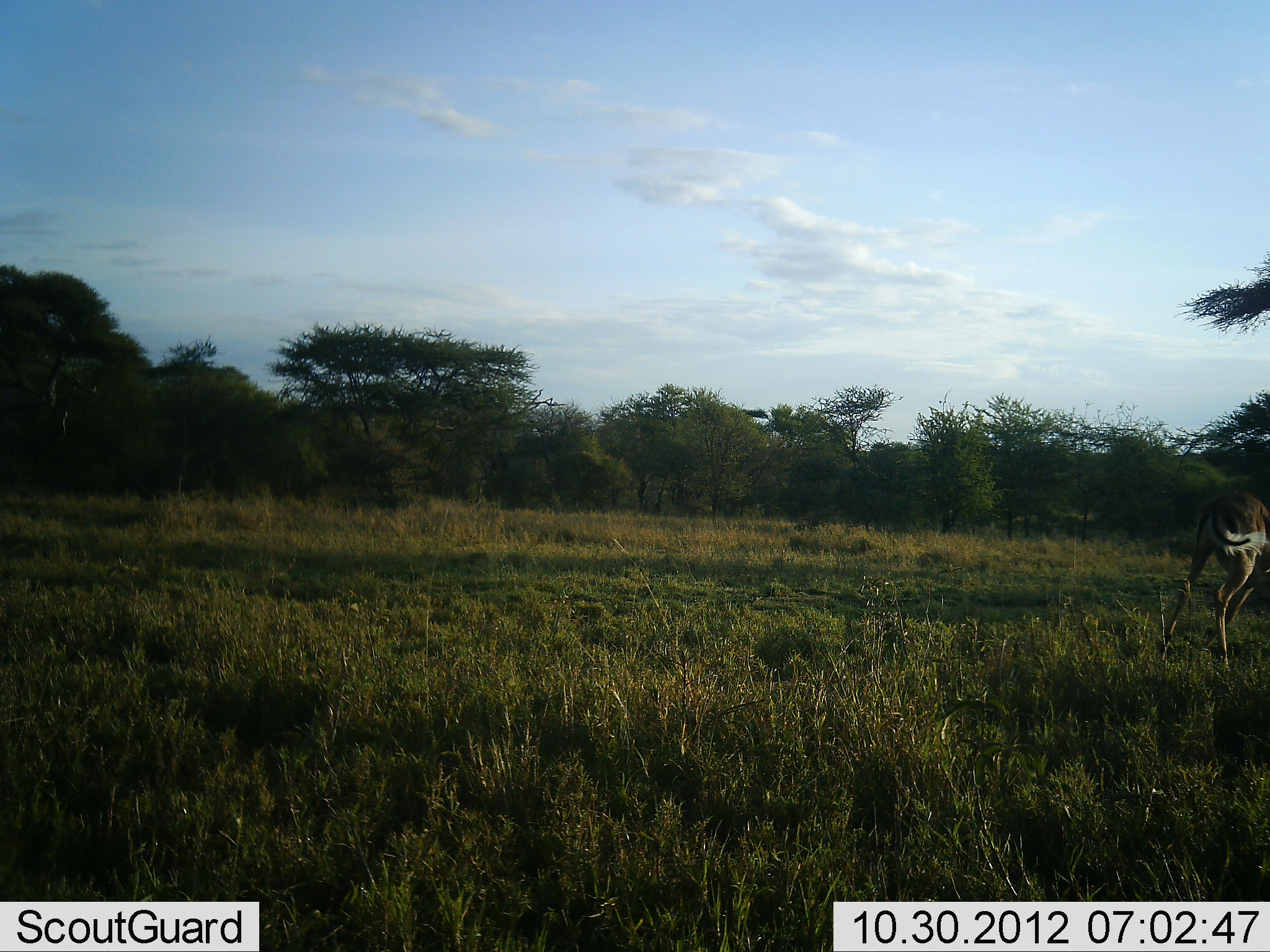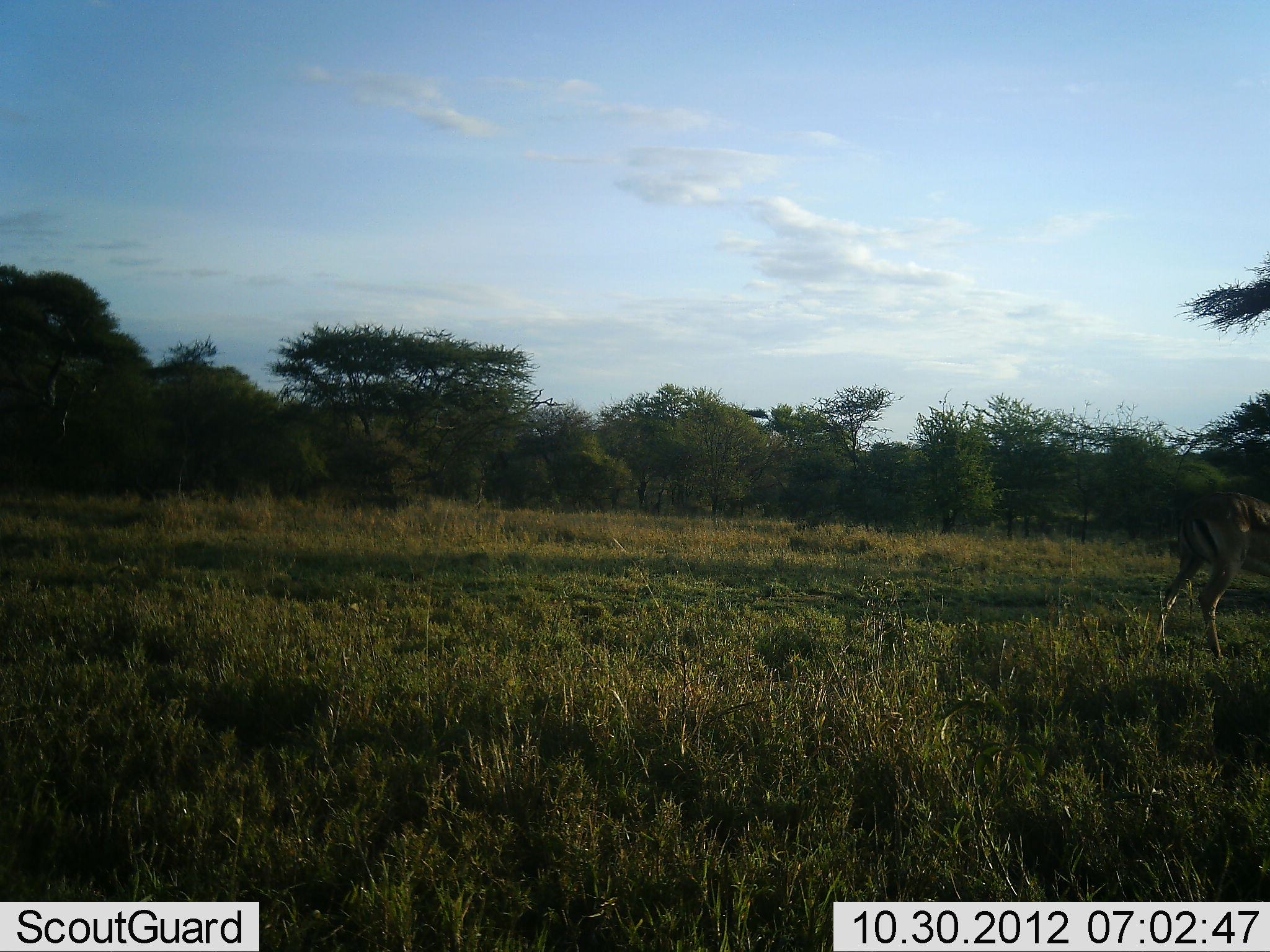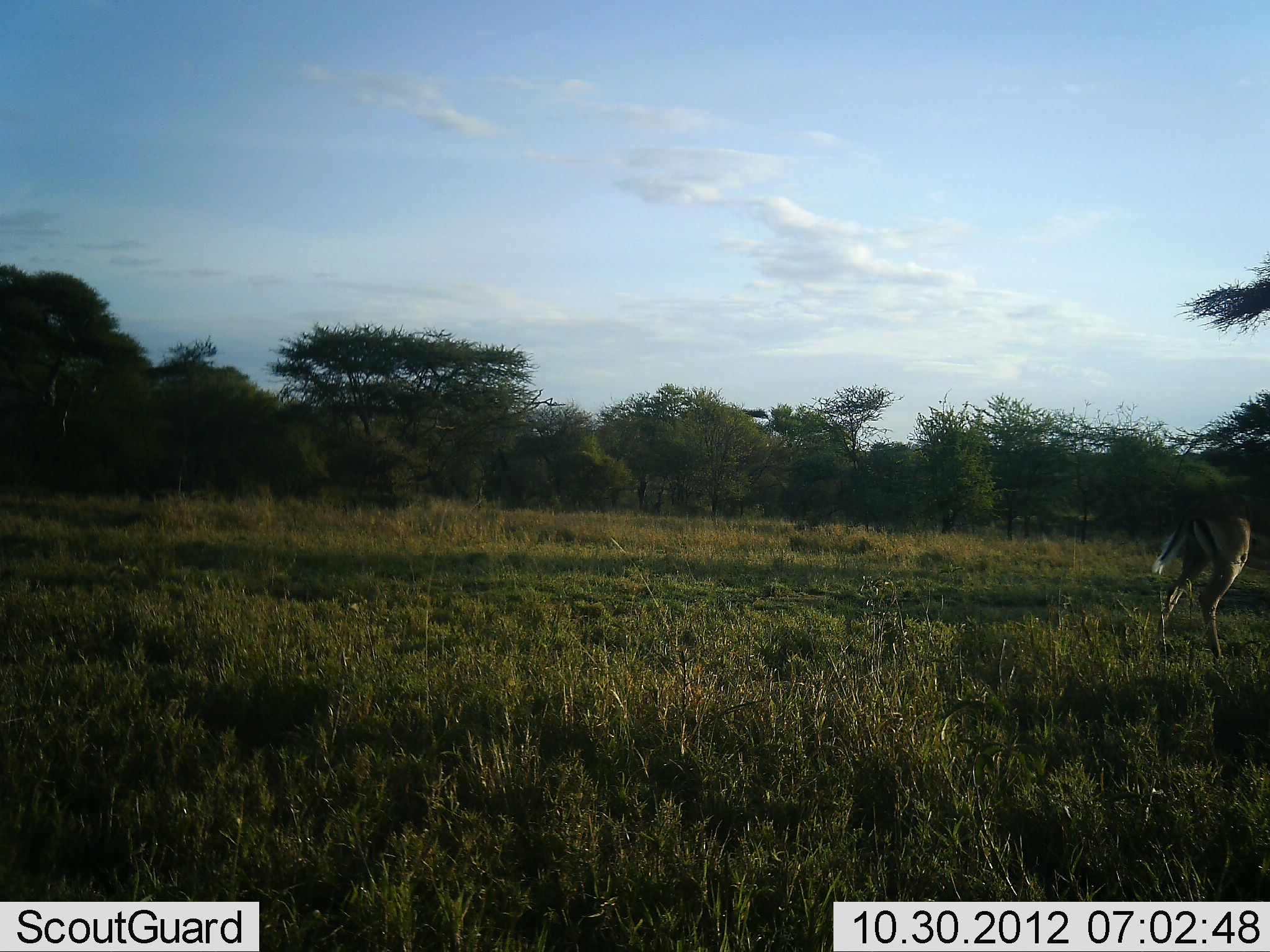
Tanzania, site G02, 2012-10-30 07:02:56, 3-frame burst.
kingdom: Animalia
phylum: Chordata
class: Mammalia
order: Artiodactyla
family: Bovidae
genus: Aepyceros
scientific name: Aepyceros melampus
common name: impala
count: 1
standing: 90%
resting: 0%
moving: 10%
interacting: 0%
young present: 0%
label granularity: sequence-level